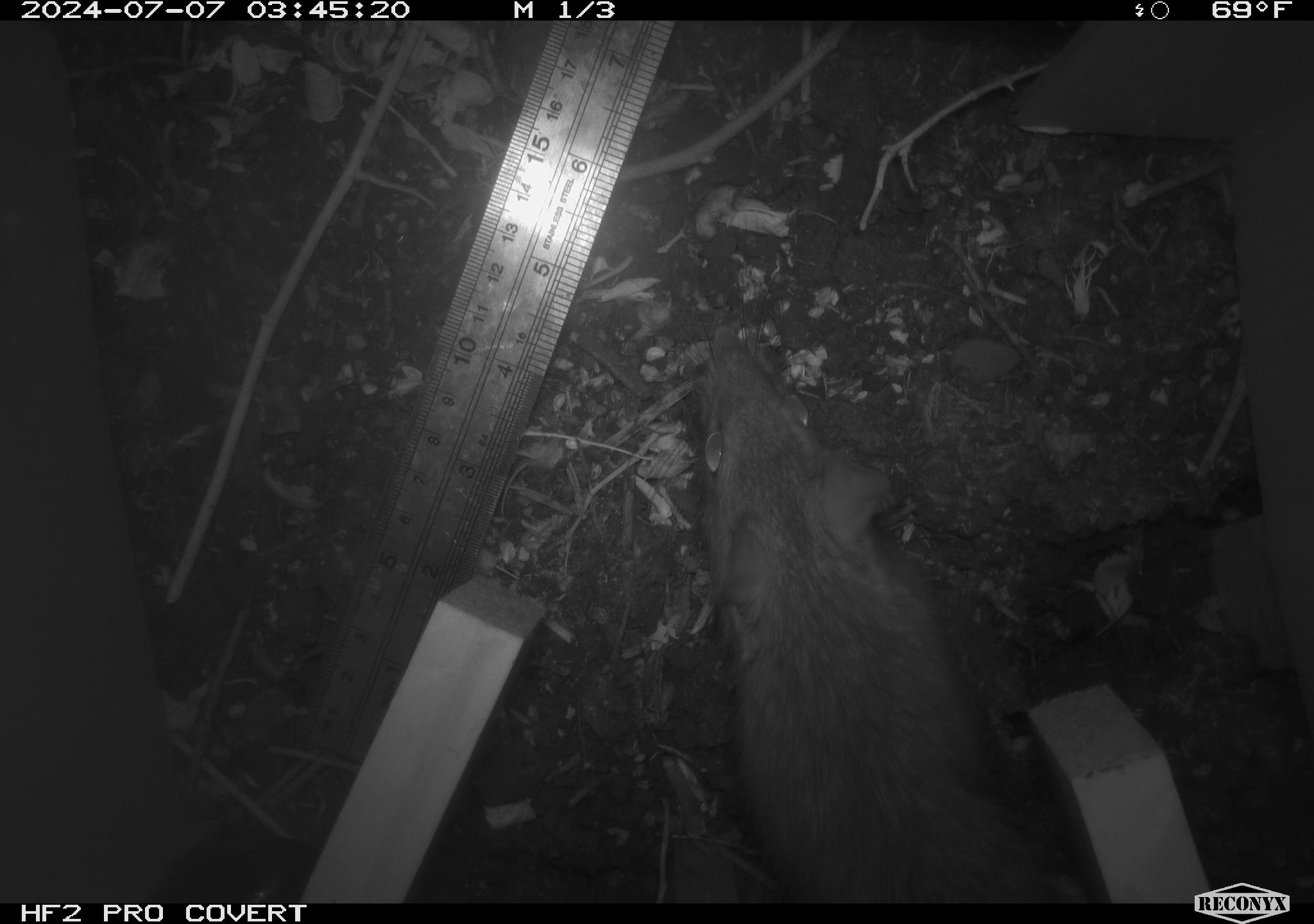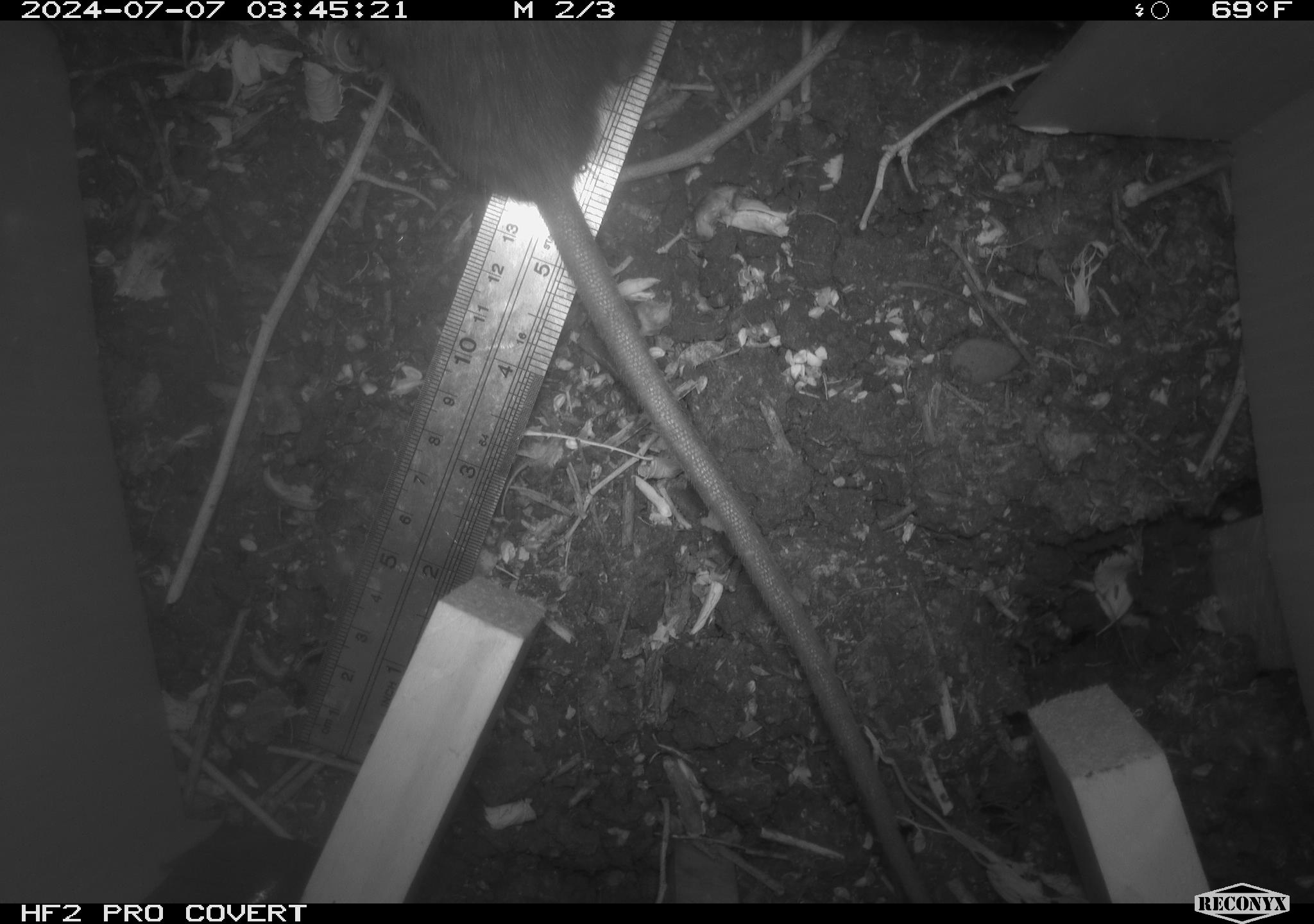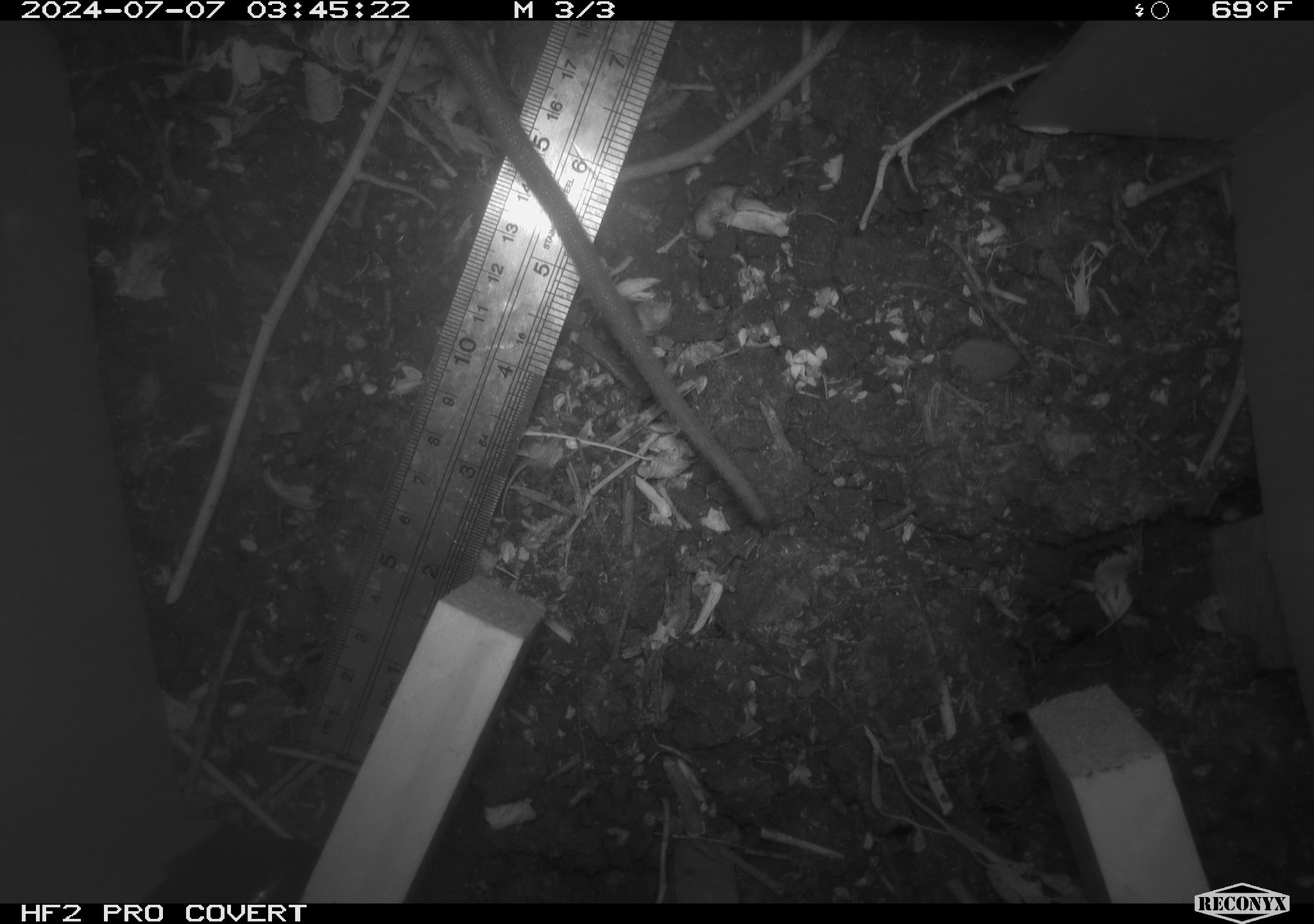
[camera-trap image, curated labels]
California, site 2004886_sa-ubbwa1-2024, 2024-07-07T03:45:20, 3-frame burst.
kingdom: Animalia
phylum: Chordata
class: Mammalia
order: Rodentia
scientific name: Rodentia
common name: woodrat or rat or mouse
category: woodrat or rat or mouse species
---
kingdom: Animalia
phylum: Chordata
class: Mammalia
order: Rodentia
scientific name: Rodentia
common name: mouse species